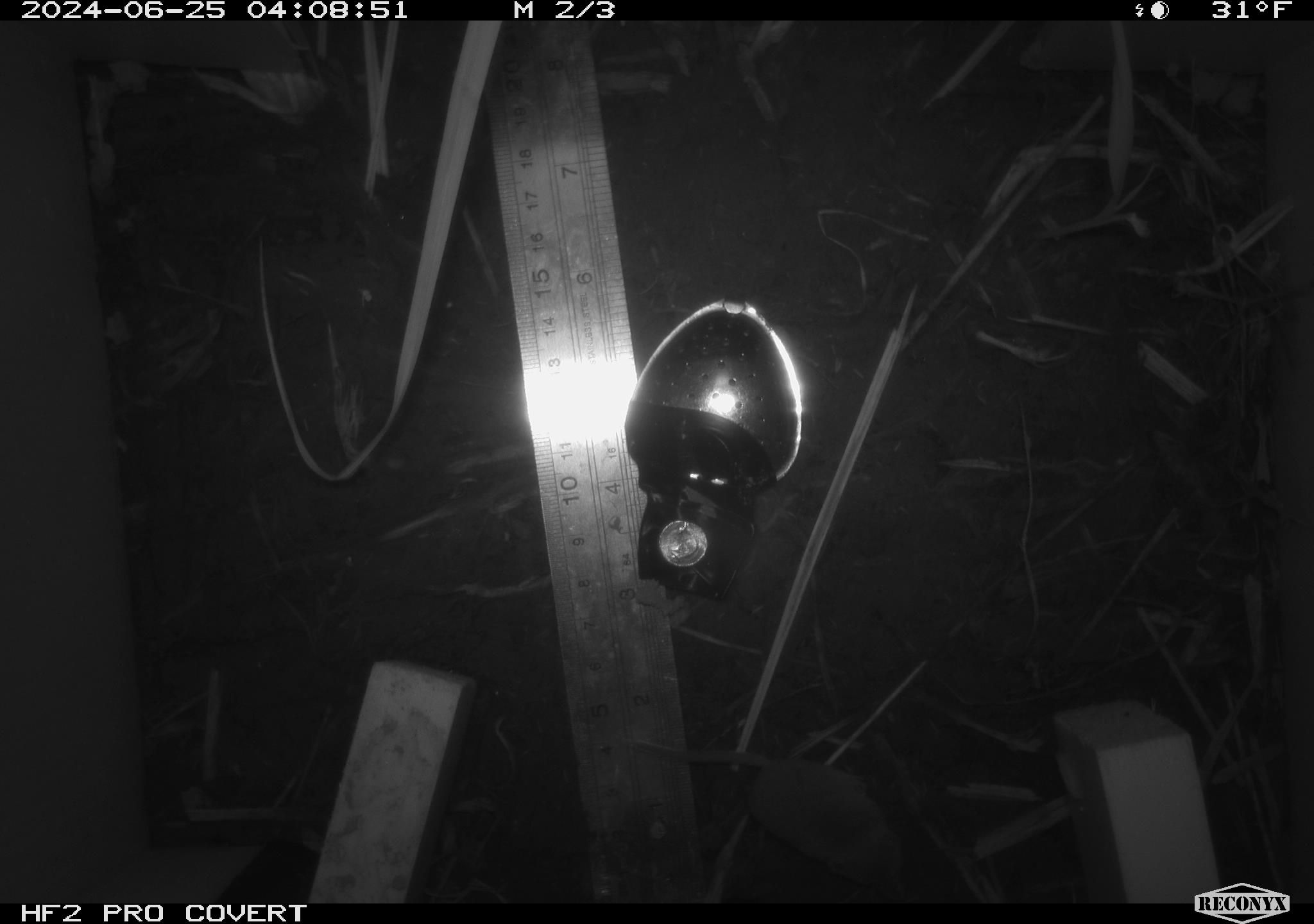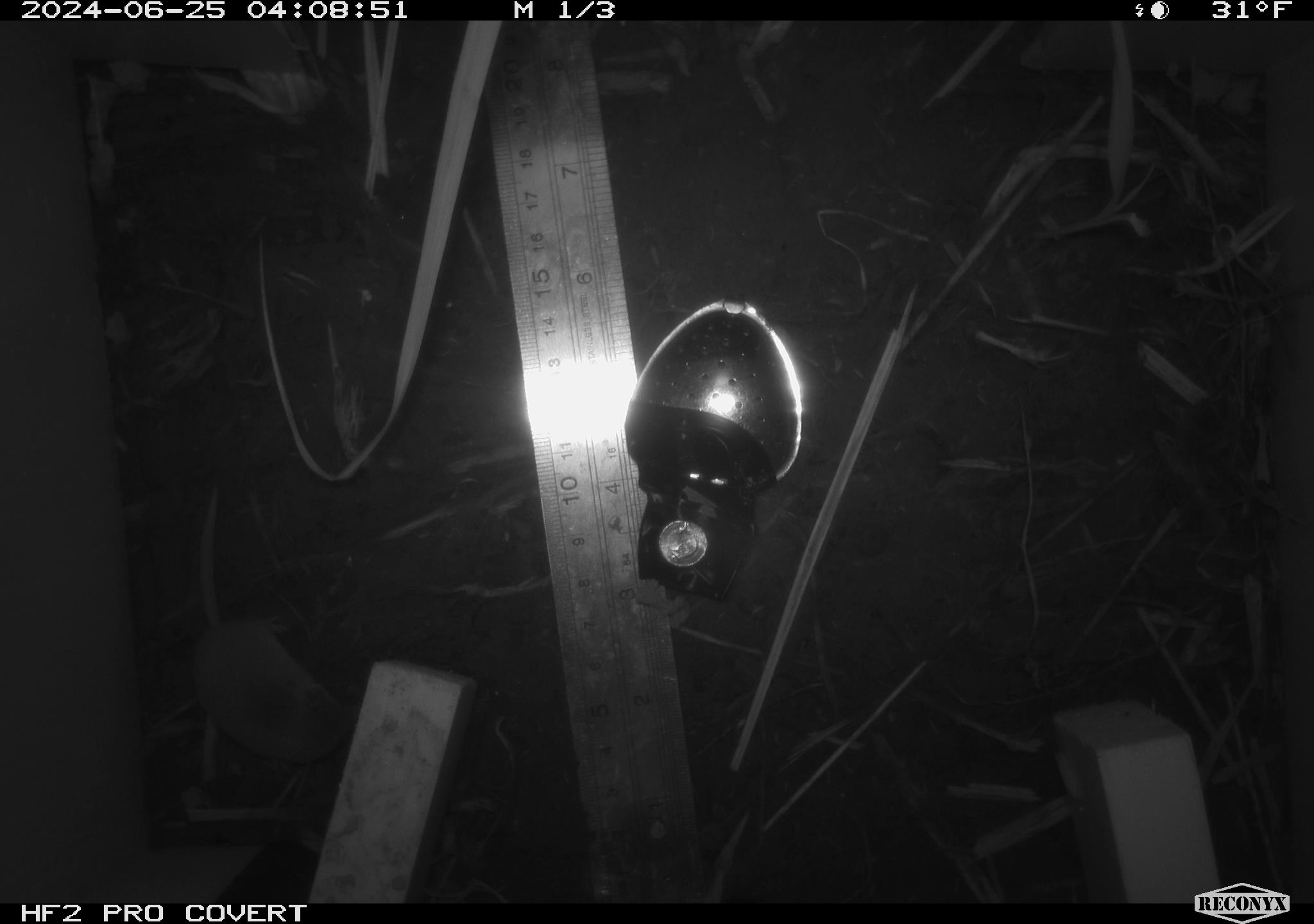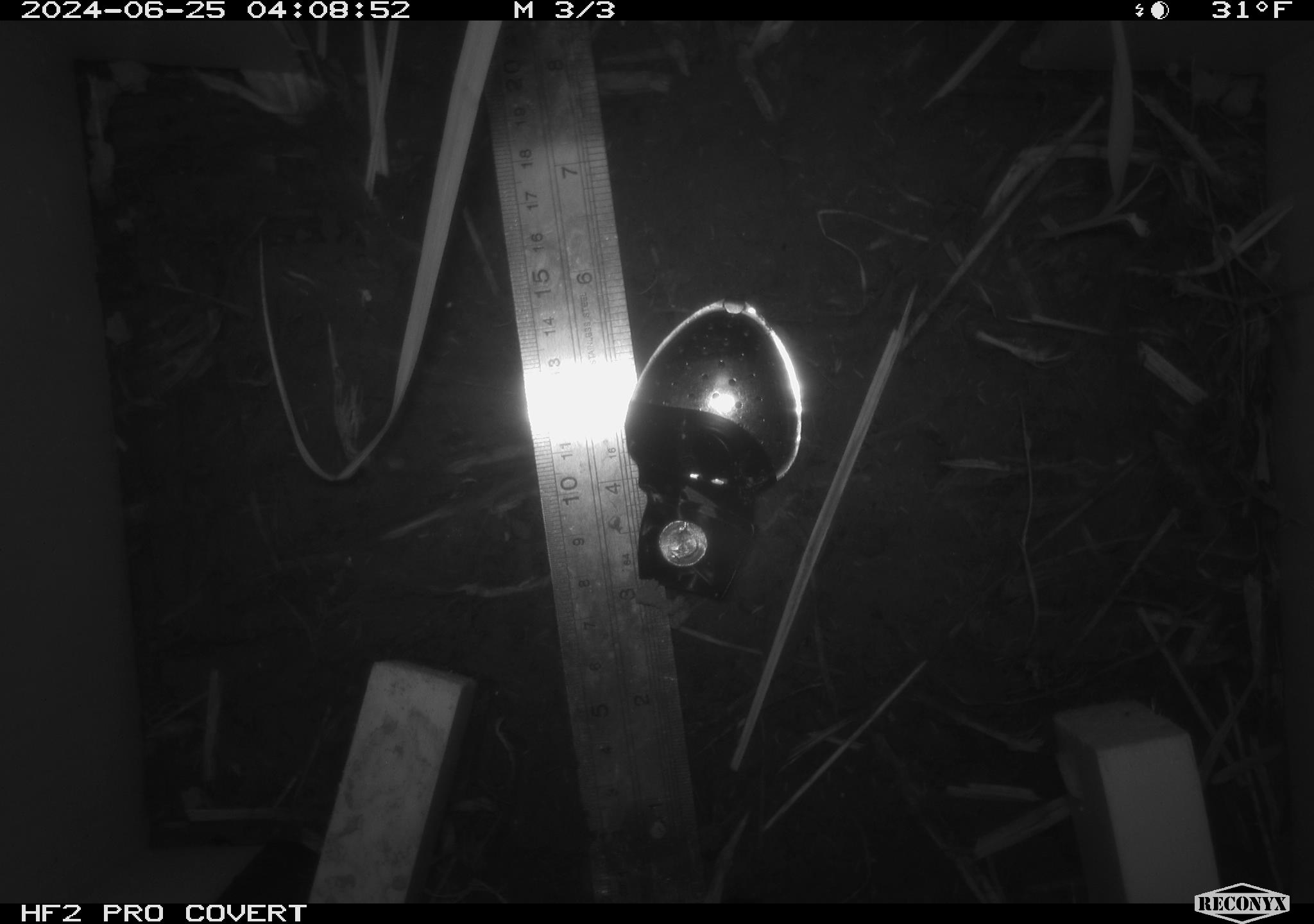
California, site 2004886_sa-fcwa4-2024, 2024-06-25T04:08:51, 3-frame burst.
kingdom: Animalia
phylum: Chordata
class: Mammalia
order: Eulipotyphla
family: Soricidae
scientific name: Soricidae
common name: shrews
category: soricidae family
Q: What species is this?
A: Soricidae family (shrews) (Soricidae).